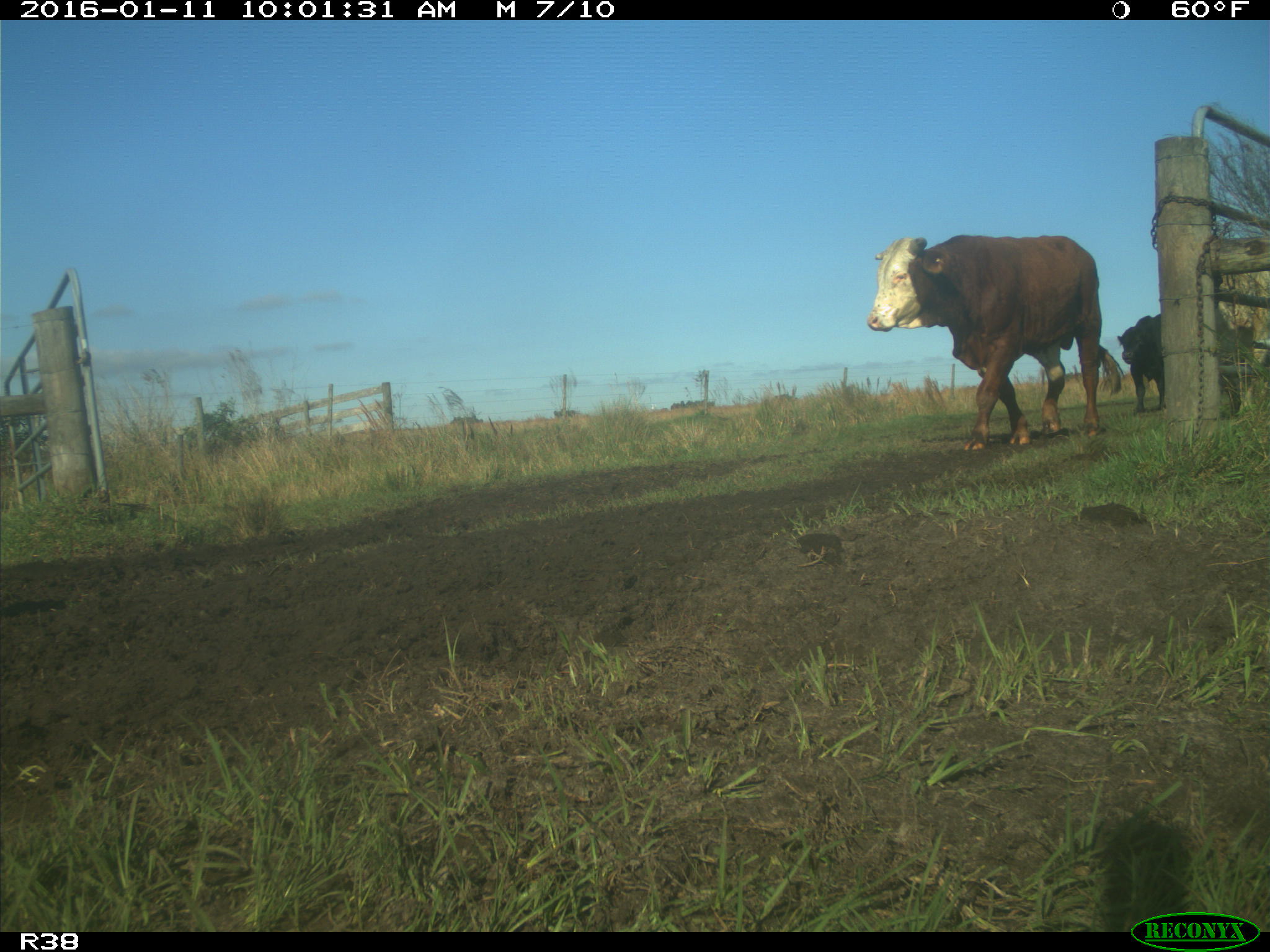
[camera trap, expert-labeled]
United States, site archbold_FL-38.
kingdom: Animalia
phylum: Chordata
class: Mammalia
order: Artiodactyla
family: Bovidae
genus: Bos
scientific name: Bos taurus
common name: domestic cow